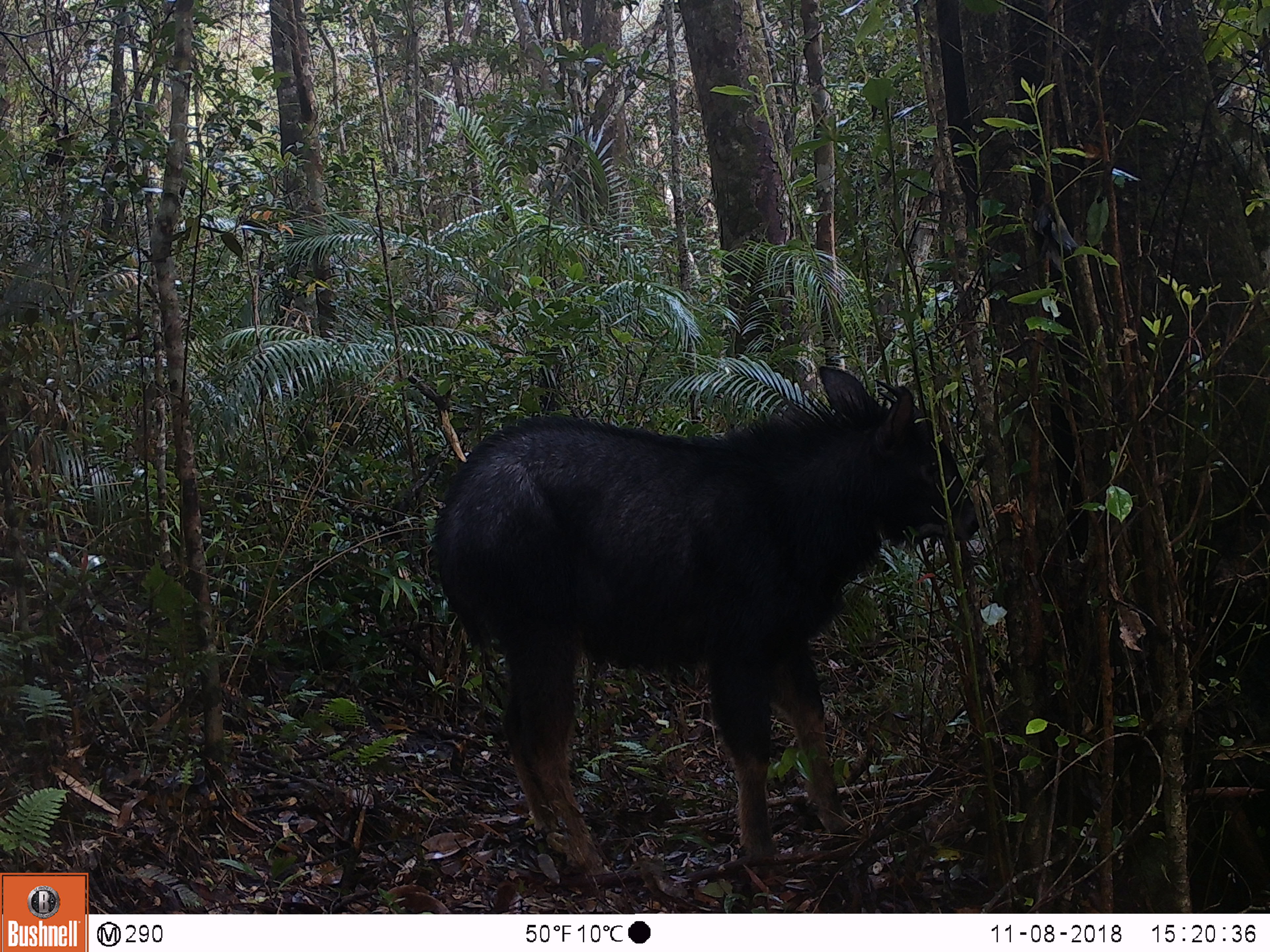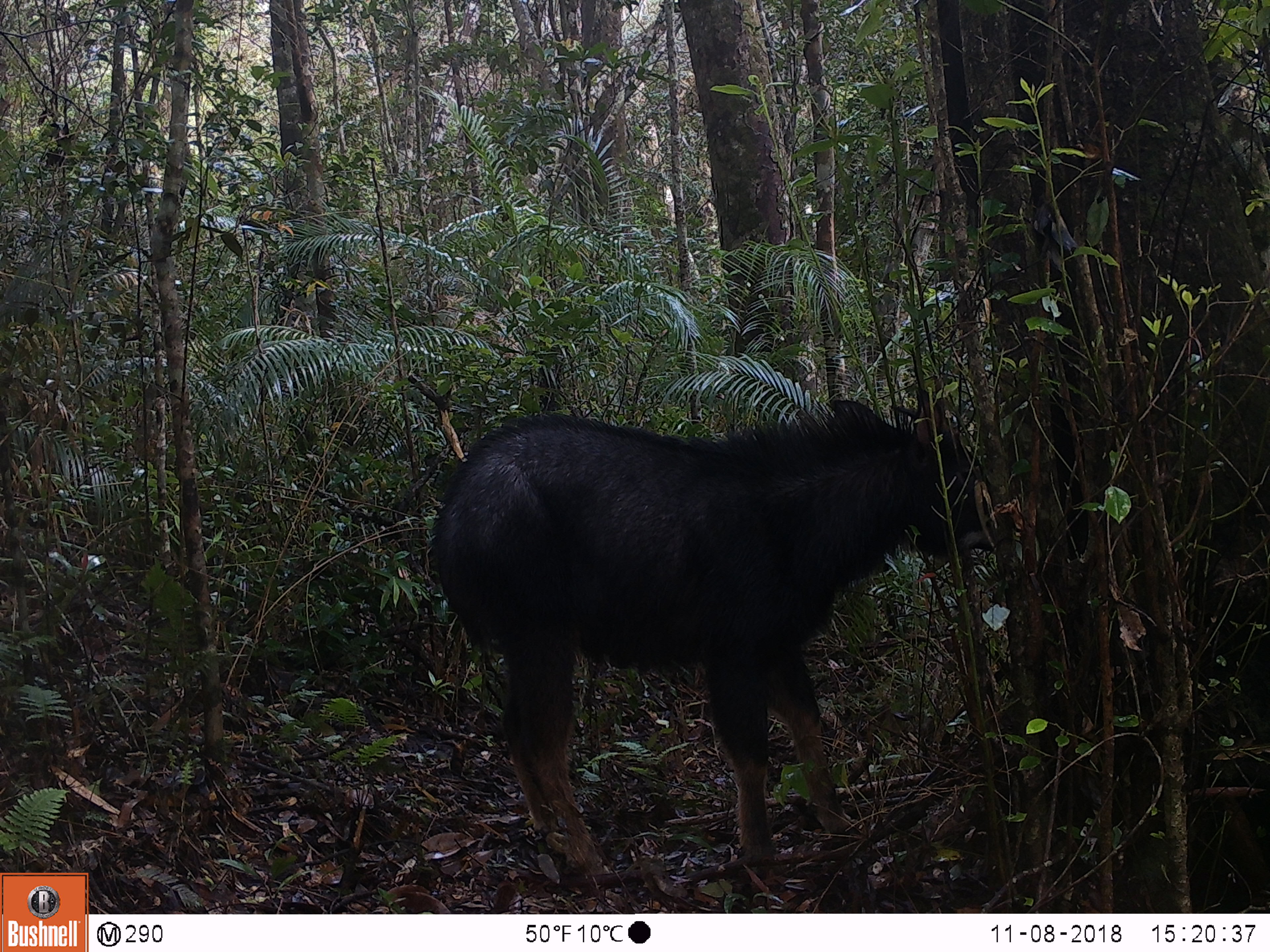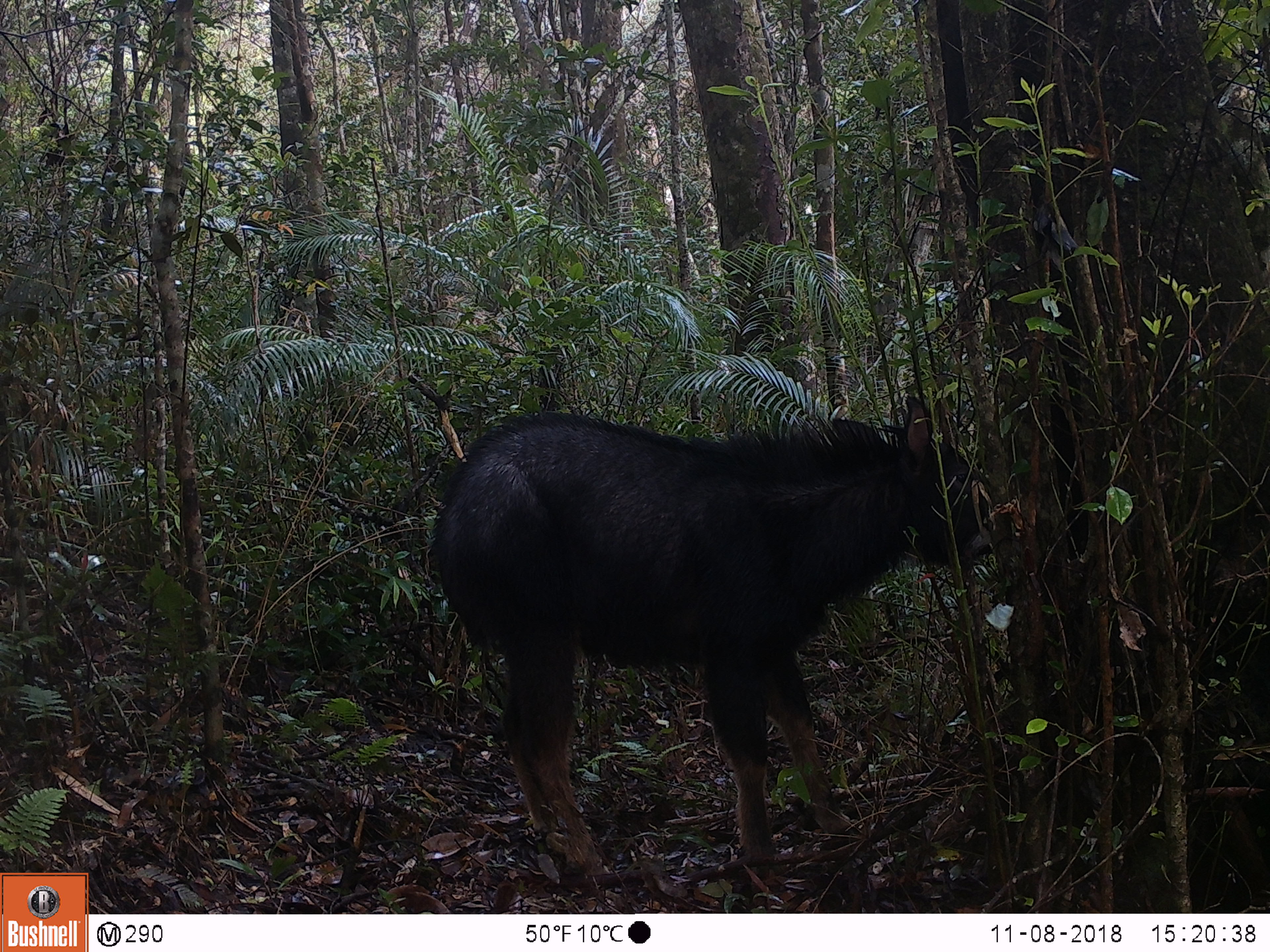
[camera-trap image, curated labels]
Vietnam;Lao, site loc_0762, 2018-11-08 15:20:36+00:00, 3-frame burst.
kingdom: Animalia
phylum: Chordata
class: Mammalia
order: Artiodactyla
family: Bovidae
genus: Capricornis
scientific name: Capricornis sumatraensis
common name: chinese serow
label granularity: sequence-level